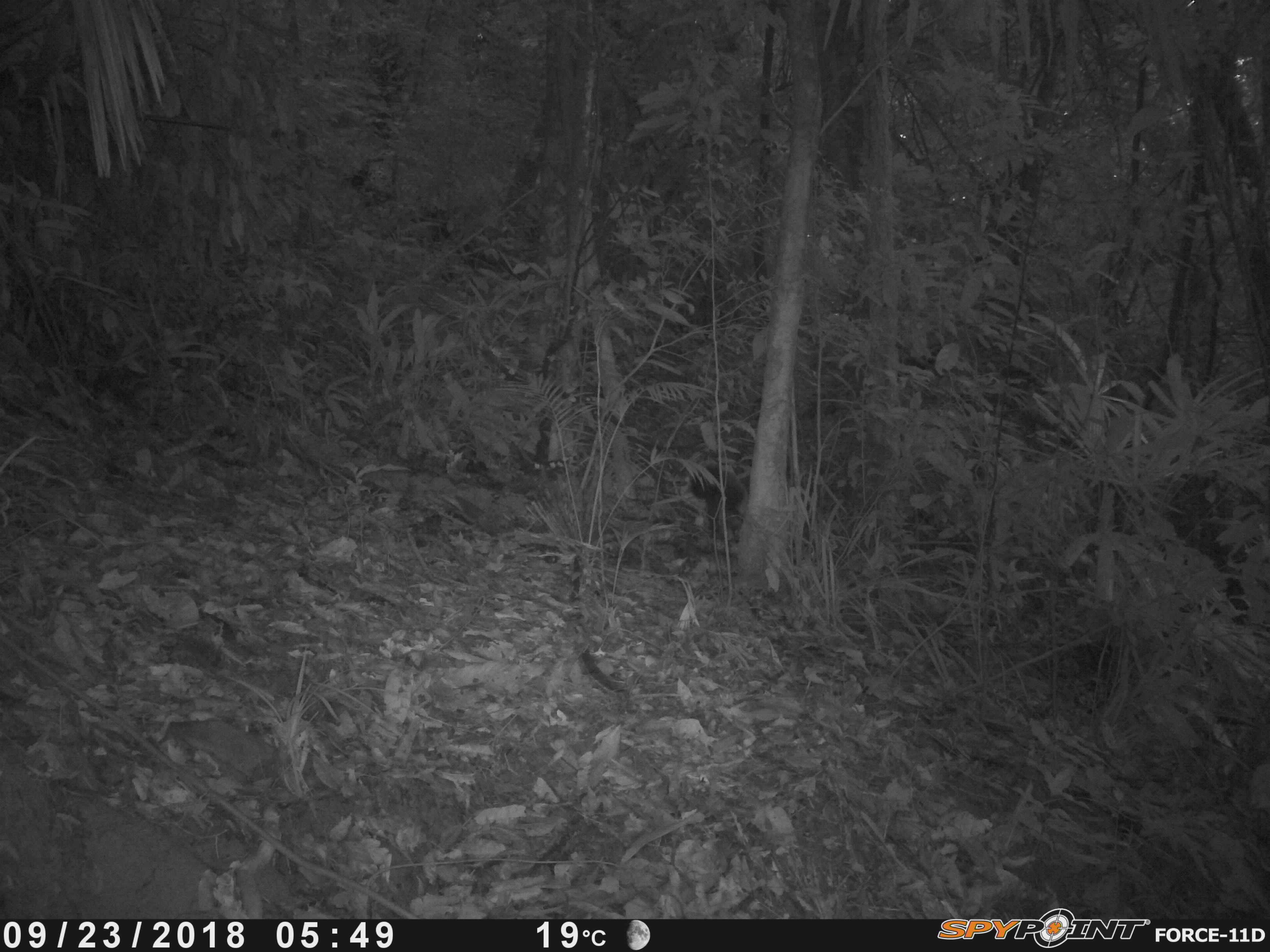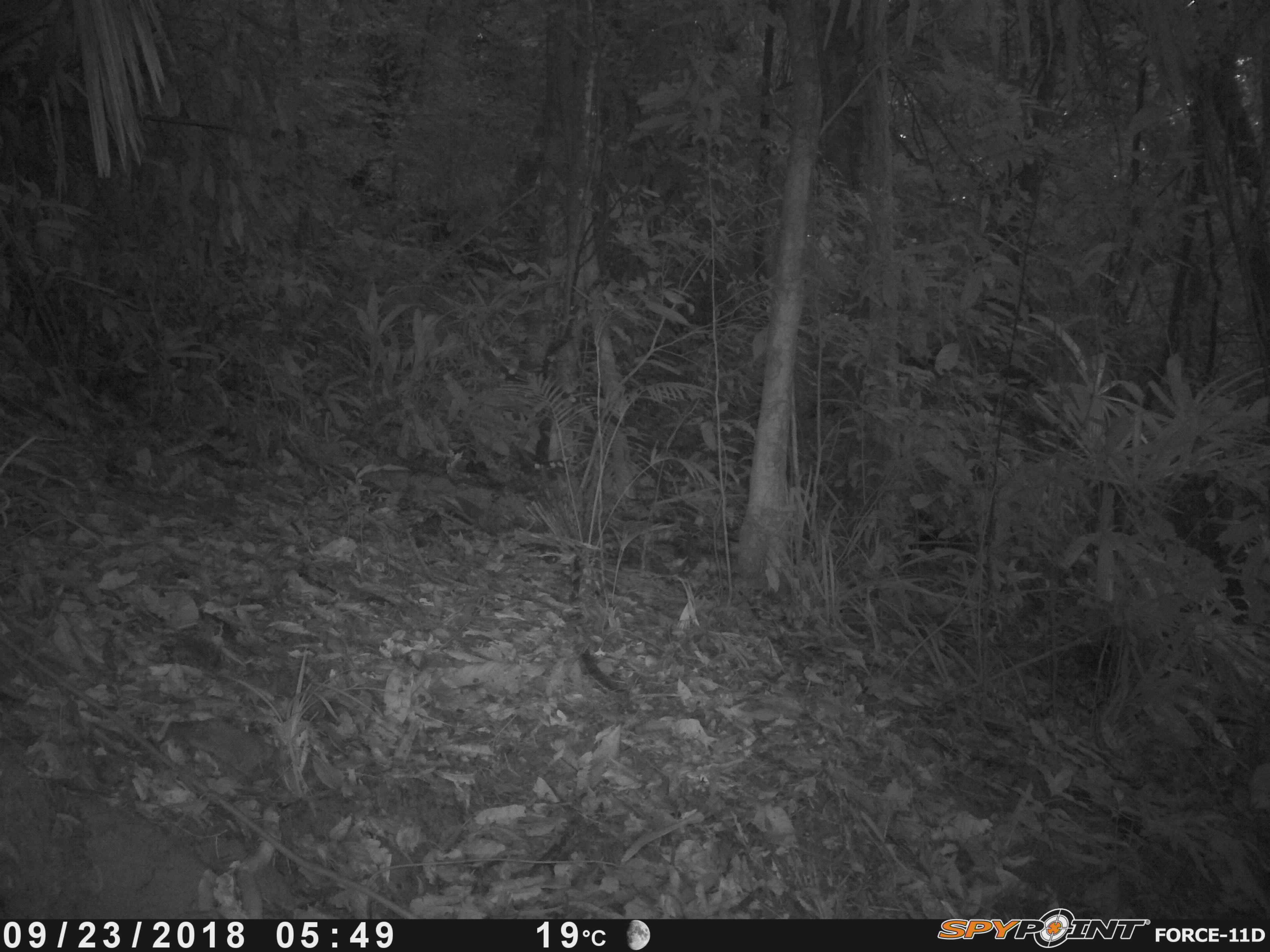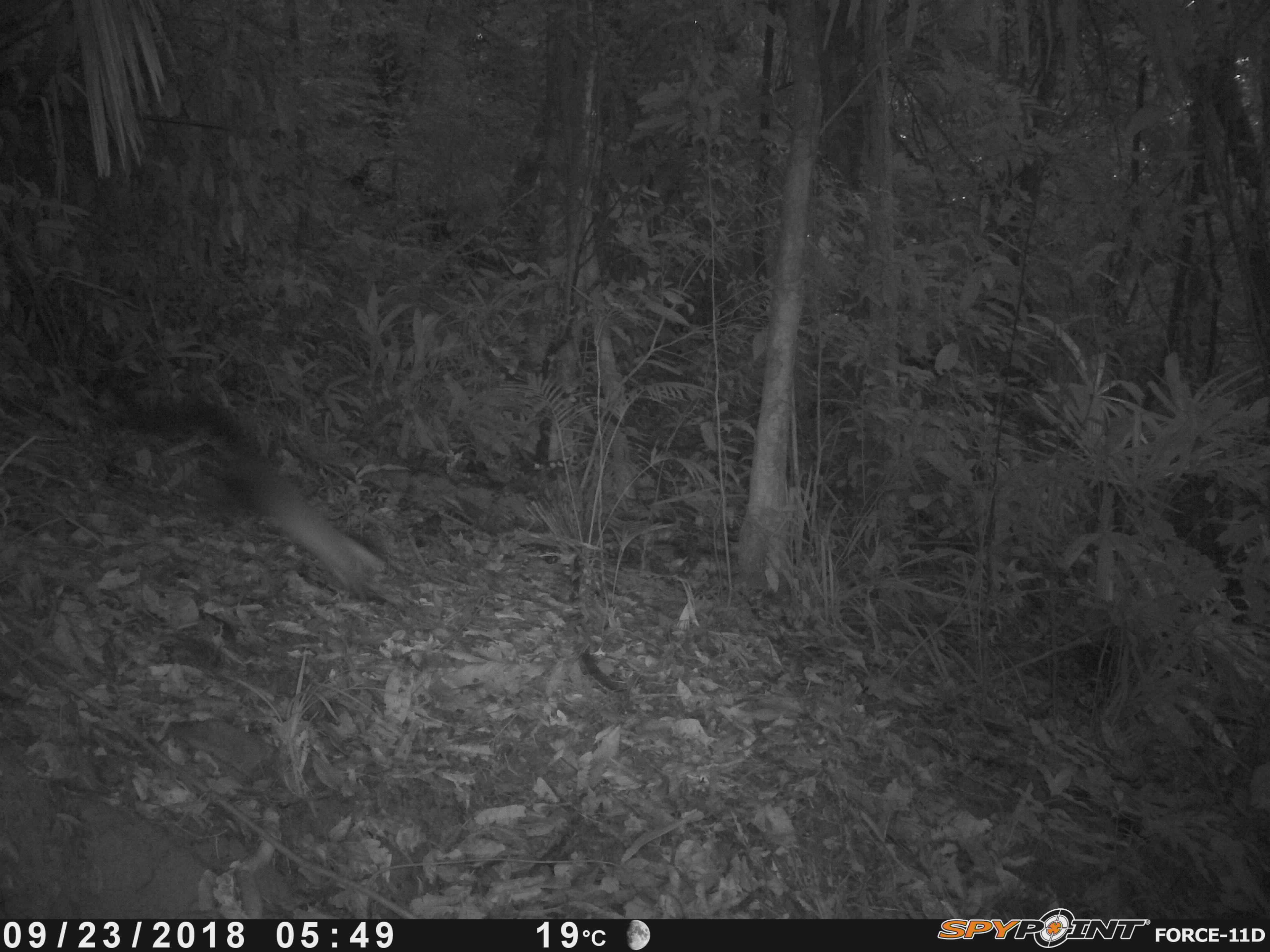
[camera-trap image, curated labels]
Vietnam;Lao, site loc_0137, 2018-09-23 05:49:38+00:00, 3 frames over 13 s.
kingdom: Animalia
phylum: Chordata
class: Mammalia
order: Carnivora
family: Mustelidae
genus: Martes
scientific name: Martes flavigula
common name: yellow-throated marten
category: yellow throated marten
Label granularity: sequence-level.